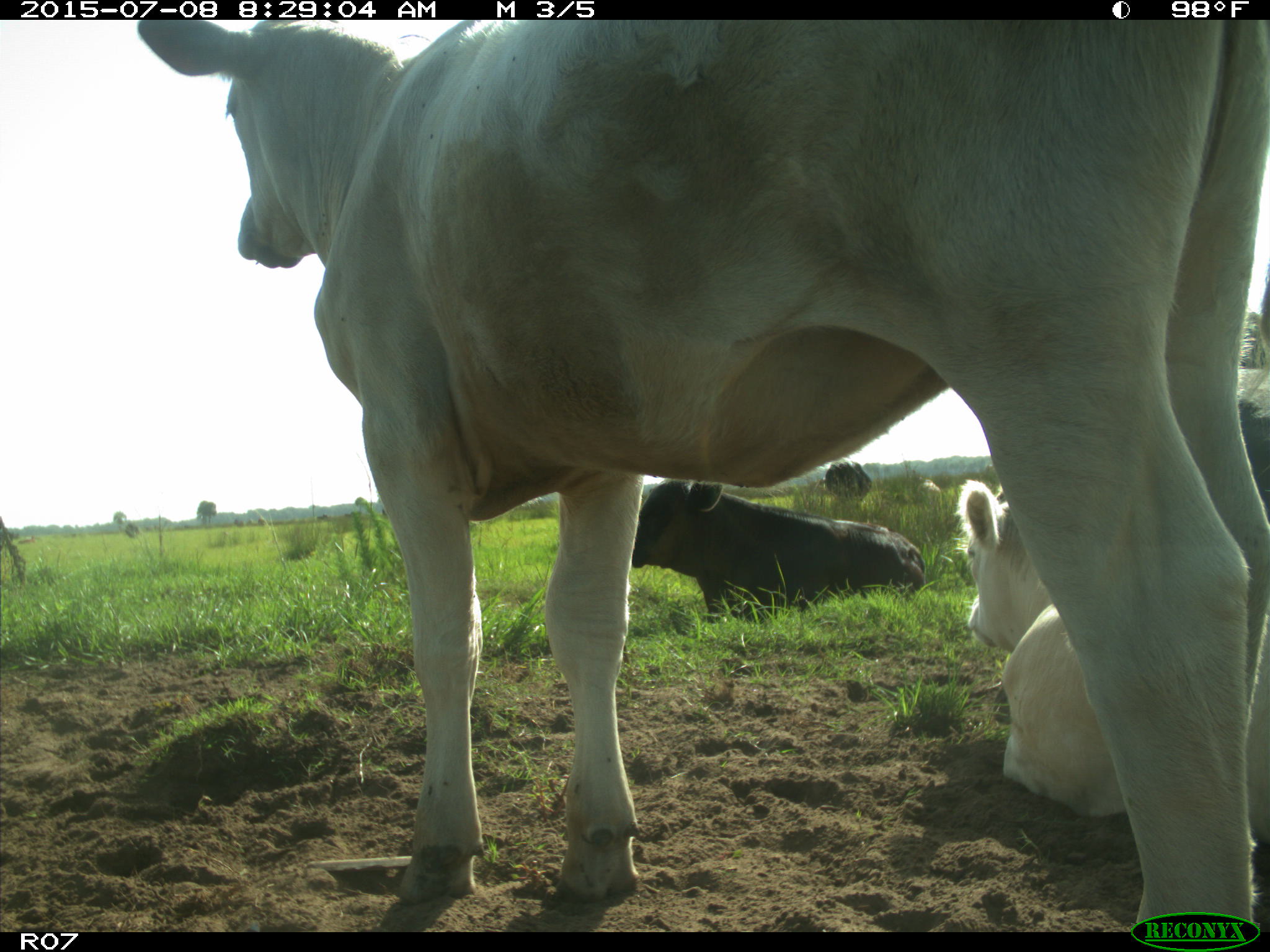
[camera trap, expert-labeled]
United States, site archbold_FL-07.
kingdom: Animalia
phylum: Chordata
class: Mammalia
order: Artiodactyla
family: Bovidae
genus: Bos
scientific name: Bos taurus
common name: domestic cow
Bos taurus (domestic cow).